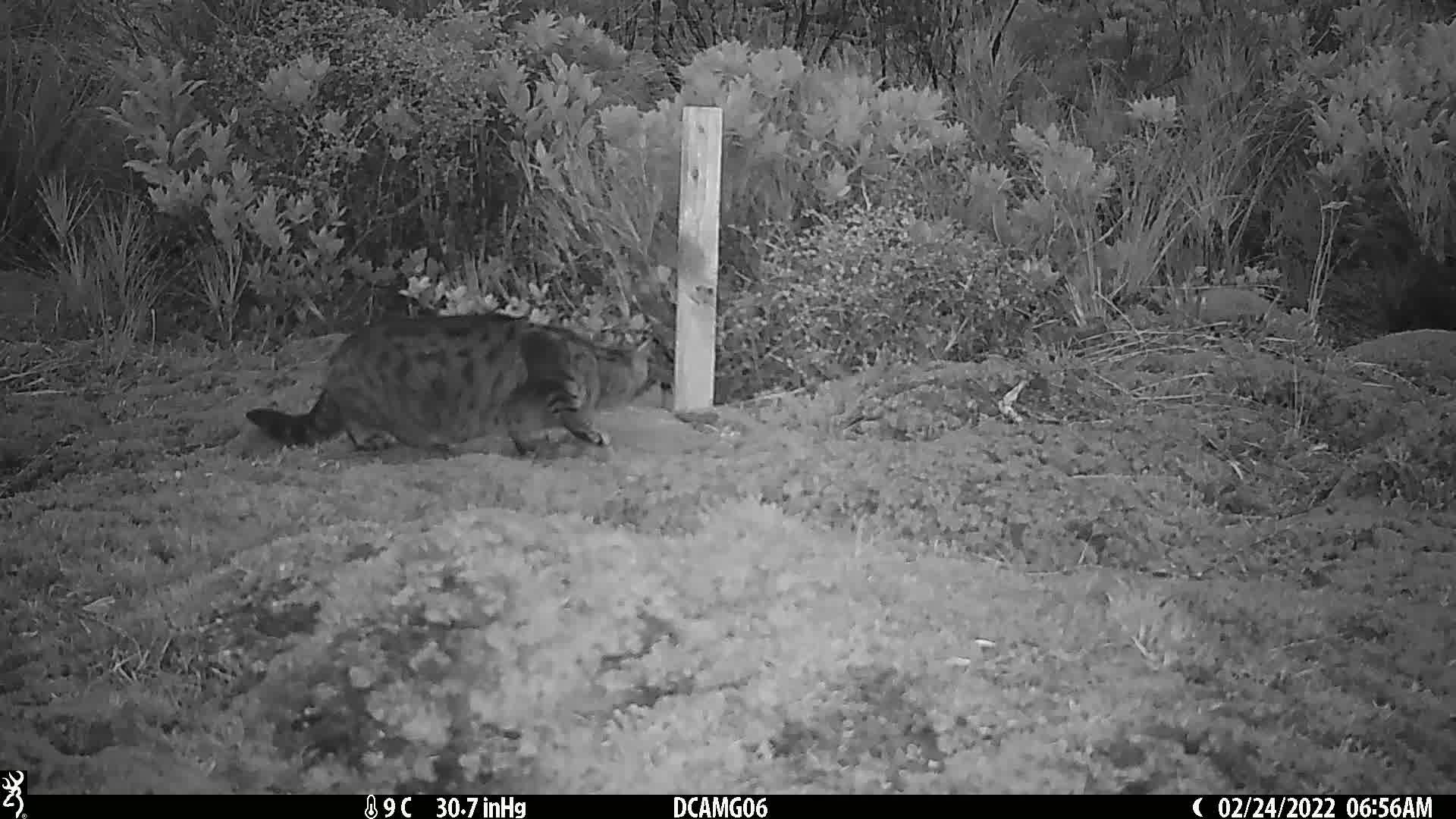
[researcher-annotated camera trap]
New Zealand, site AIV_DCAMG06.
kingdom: Animalia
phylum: Chordata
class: Mammalia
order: Carnivora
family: Felidae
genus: Felis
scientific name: Felis catus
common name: domestic cat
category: cat